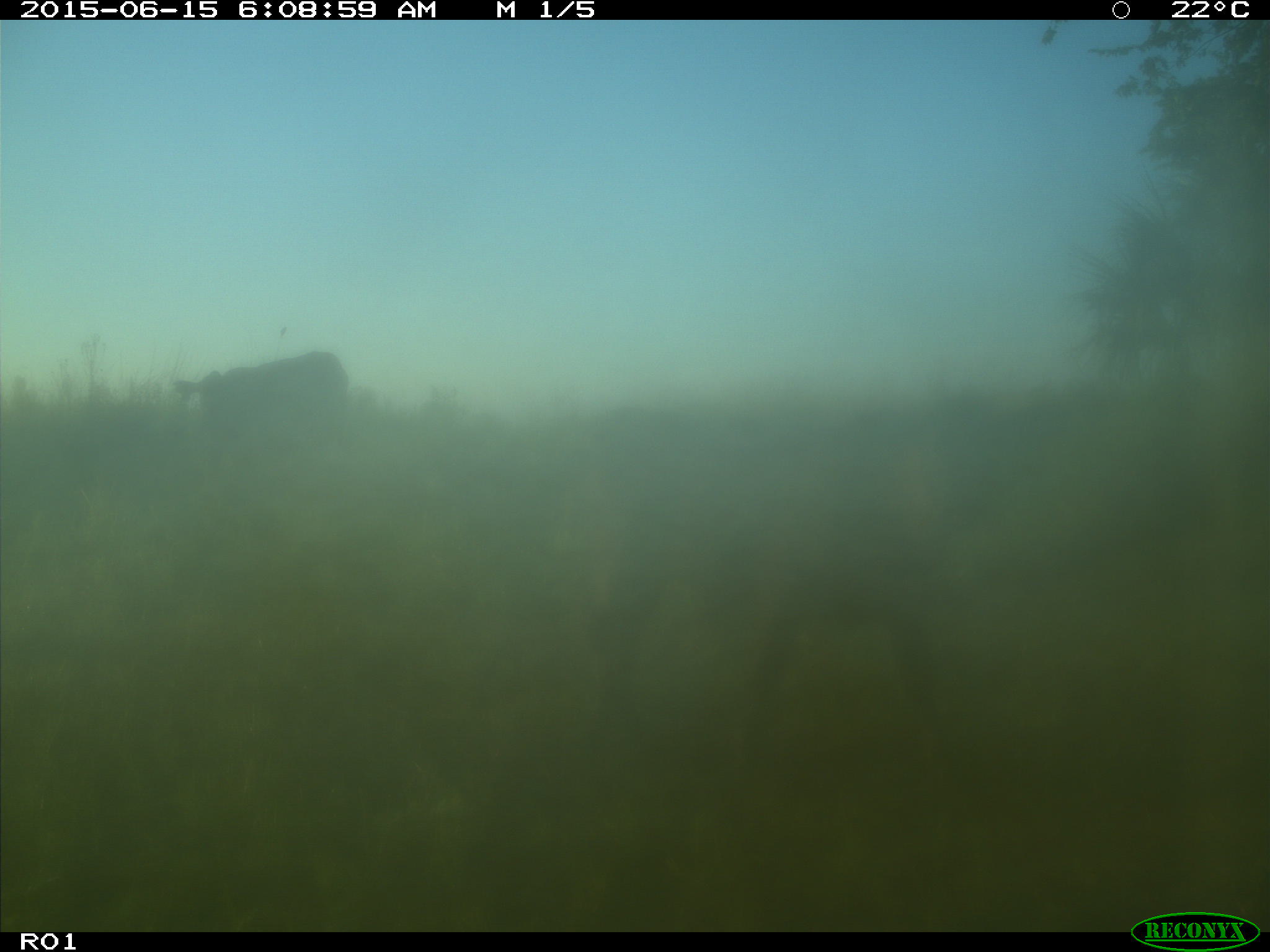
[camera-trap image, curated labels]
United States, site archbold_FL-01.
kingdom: Animalia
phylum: Chordata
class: Mammalia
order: Artiodactyla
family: Bovidae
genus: Bos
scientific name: Bos taurus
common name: domestic cow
Bos taurus (domestic cow).